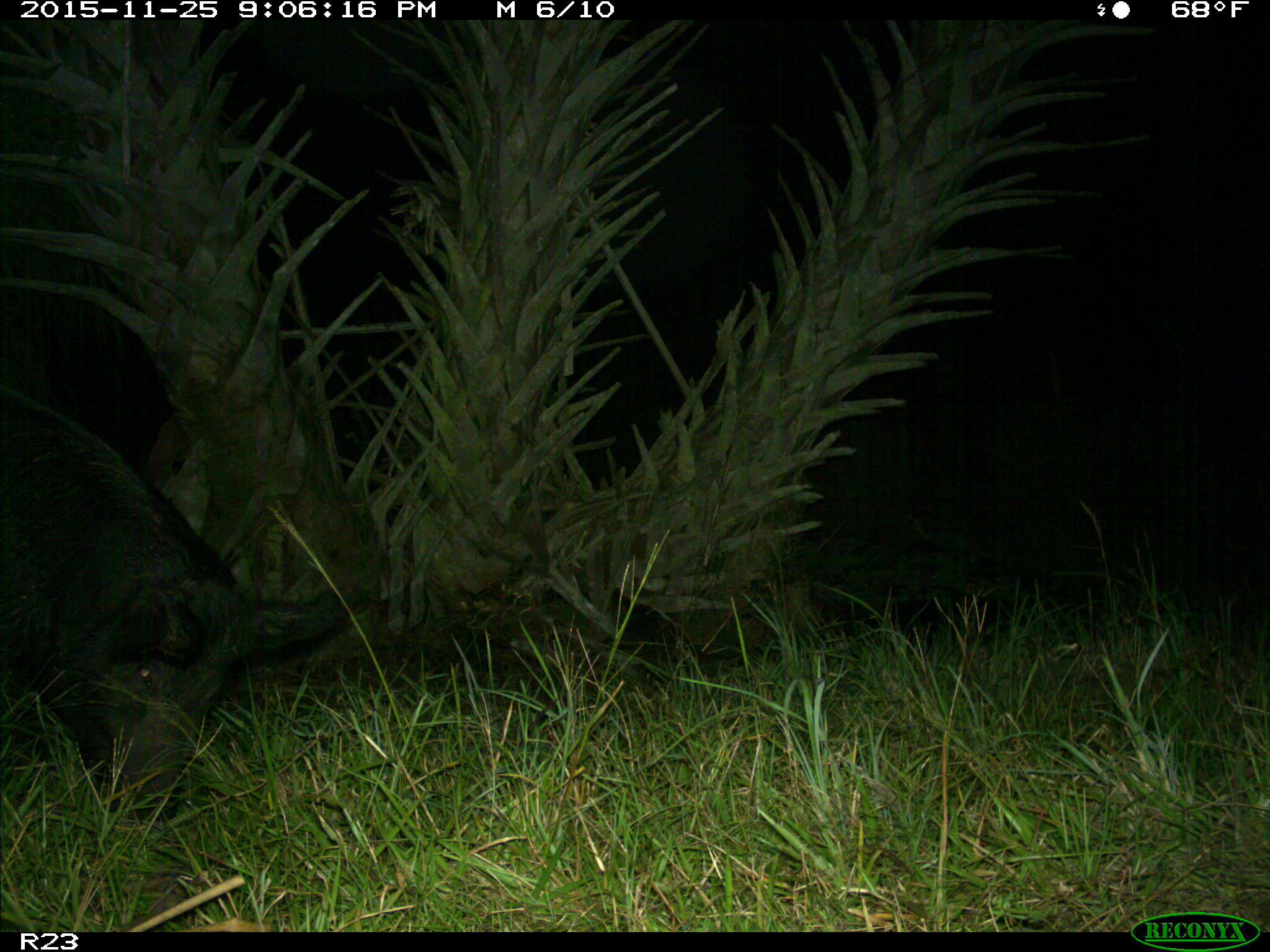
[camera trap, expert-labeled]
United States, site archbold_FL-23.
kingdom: Animalia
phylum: Chordata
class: Mammalia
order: Artiodactyla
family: Suidae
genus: Sus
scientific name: Sus scrofa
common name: wild boar